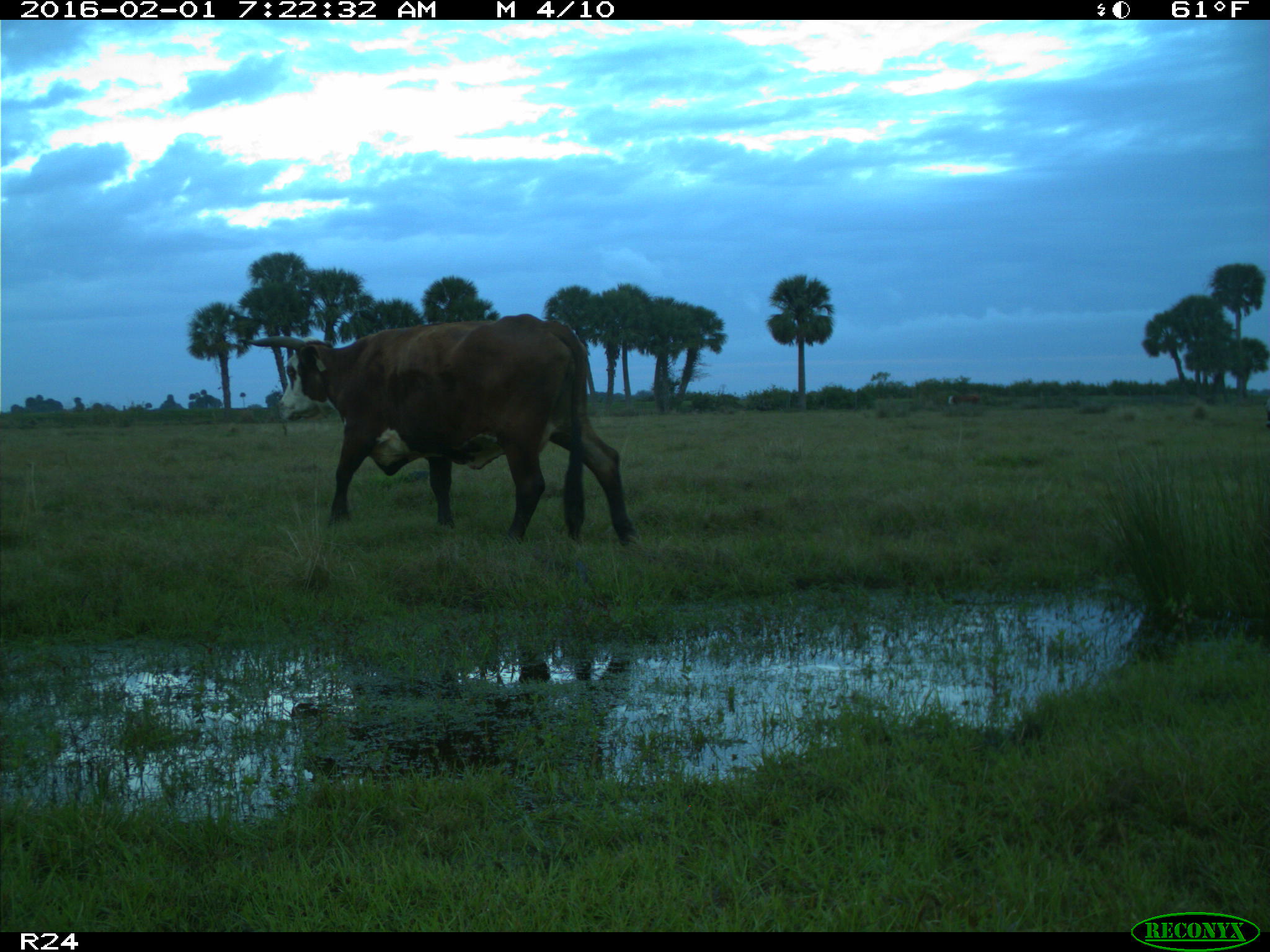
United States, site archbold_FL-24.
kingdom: Animalia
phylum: Chordata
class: Mammalia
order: Artiodactyla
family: Bovidae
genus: Bos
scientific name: Bos taurus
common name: domestic cow